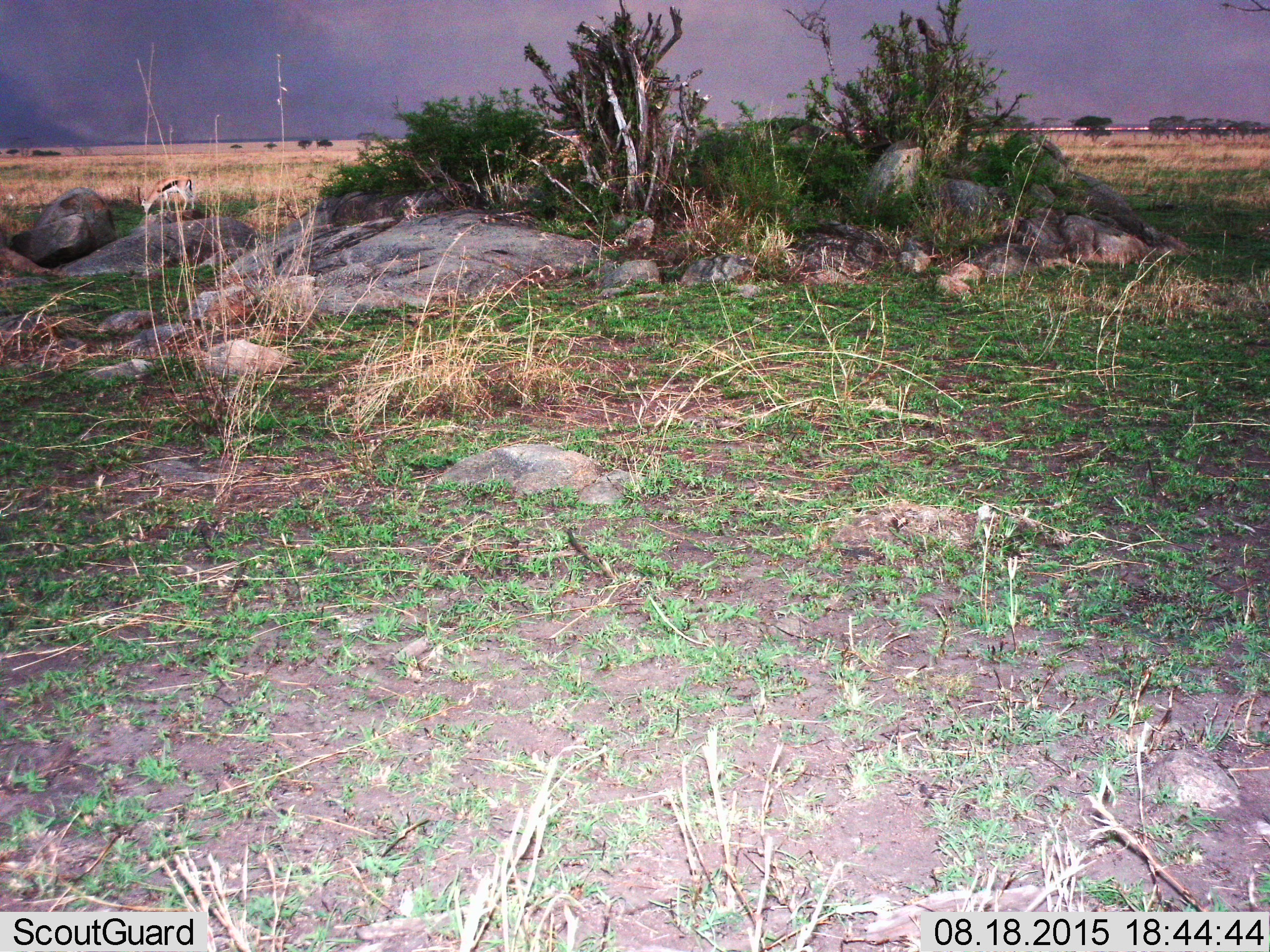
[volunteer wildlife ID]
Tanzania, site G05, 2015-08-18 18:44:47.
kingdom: Animalia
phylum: Chordata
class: Mammalia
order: Artiodactyla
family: Bovidae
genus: Eudorcas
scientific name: Eudorcas thomsonii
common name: thomson's gazelle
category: gazellethomsons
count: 1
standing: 36%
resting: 0%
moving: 0%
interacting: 0%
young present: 0%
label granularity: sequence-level